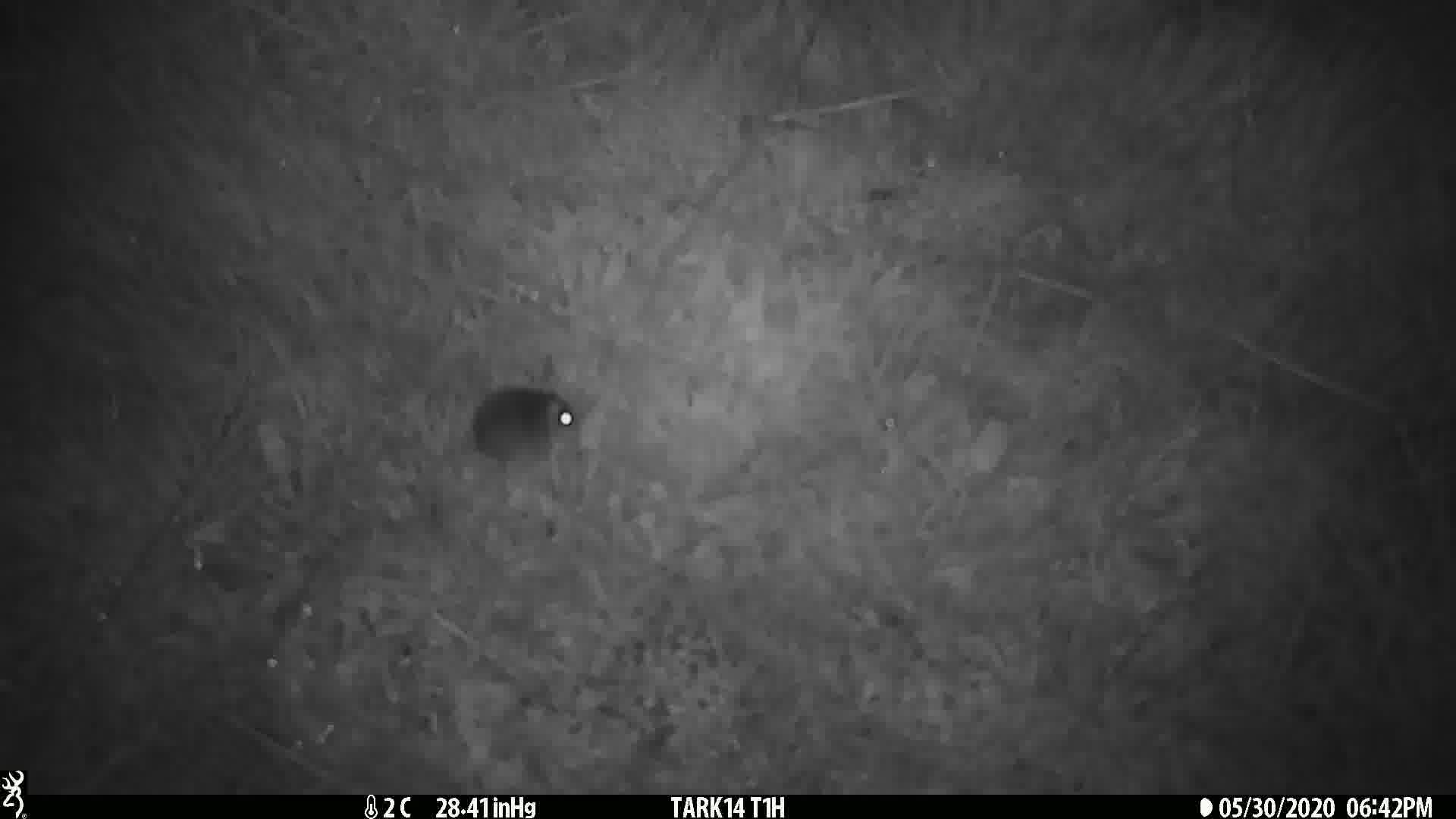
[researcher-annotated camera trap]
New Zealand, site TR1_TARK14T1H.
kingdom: Animalia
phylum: Chordata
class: Mammalia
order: Rodentia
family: Muridae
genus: Mus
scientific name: Mus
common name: mouse